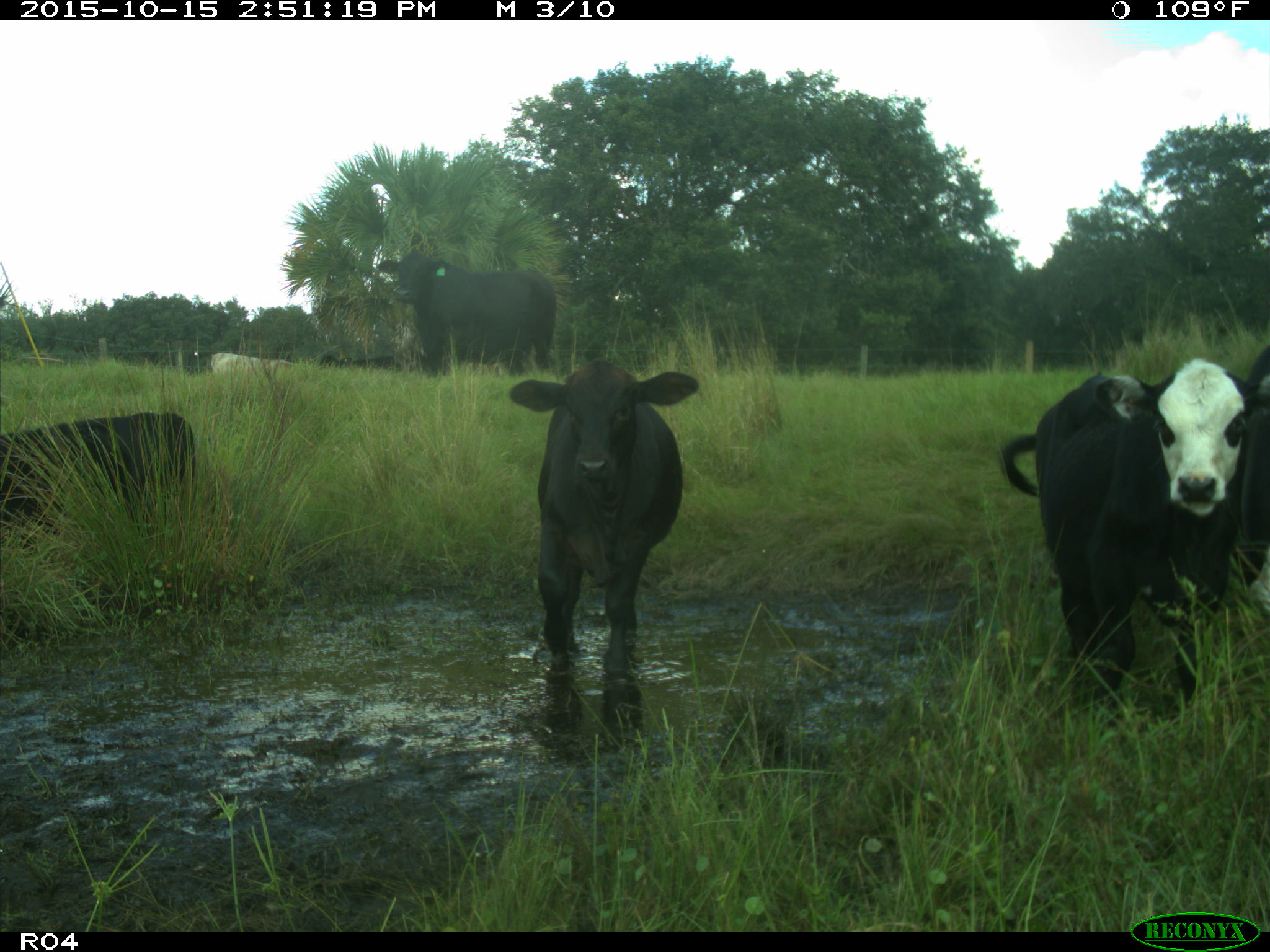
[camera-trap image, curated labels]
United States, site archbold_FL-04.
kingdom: Animalia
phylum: Chordata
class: Mammalia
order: Artiodactyla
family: Bovidae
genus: Bos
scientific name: Bos taurus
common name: domestic cow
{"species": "Bos taurus (domestic cow)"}